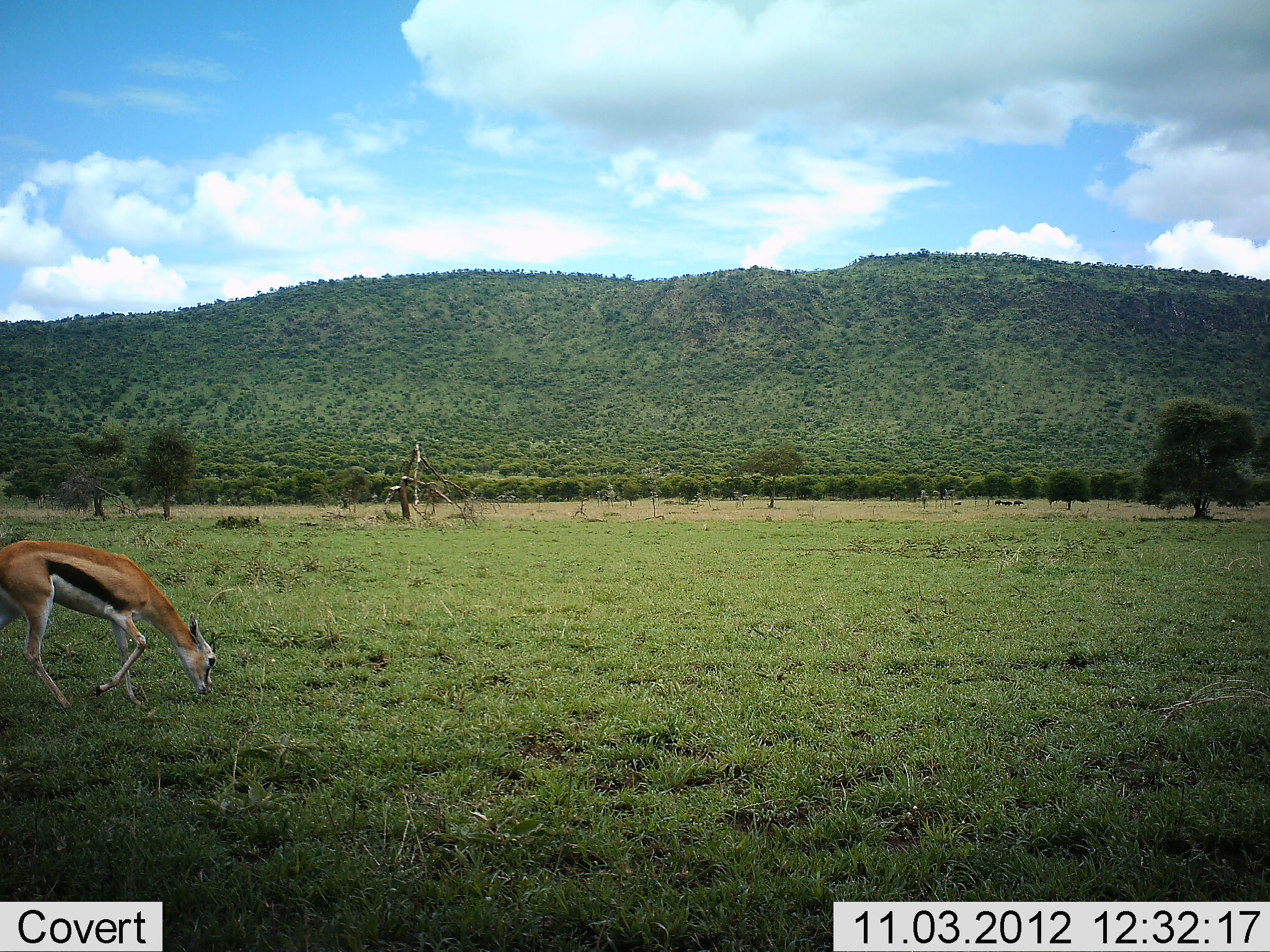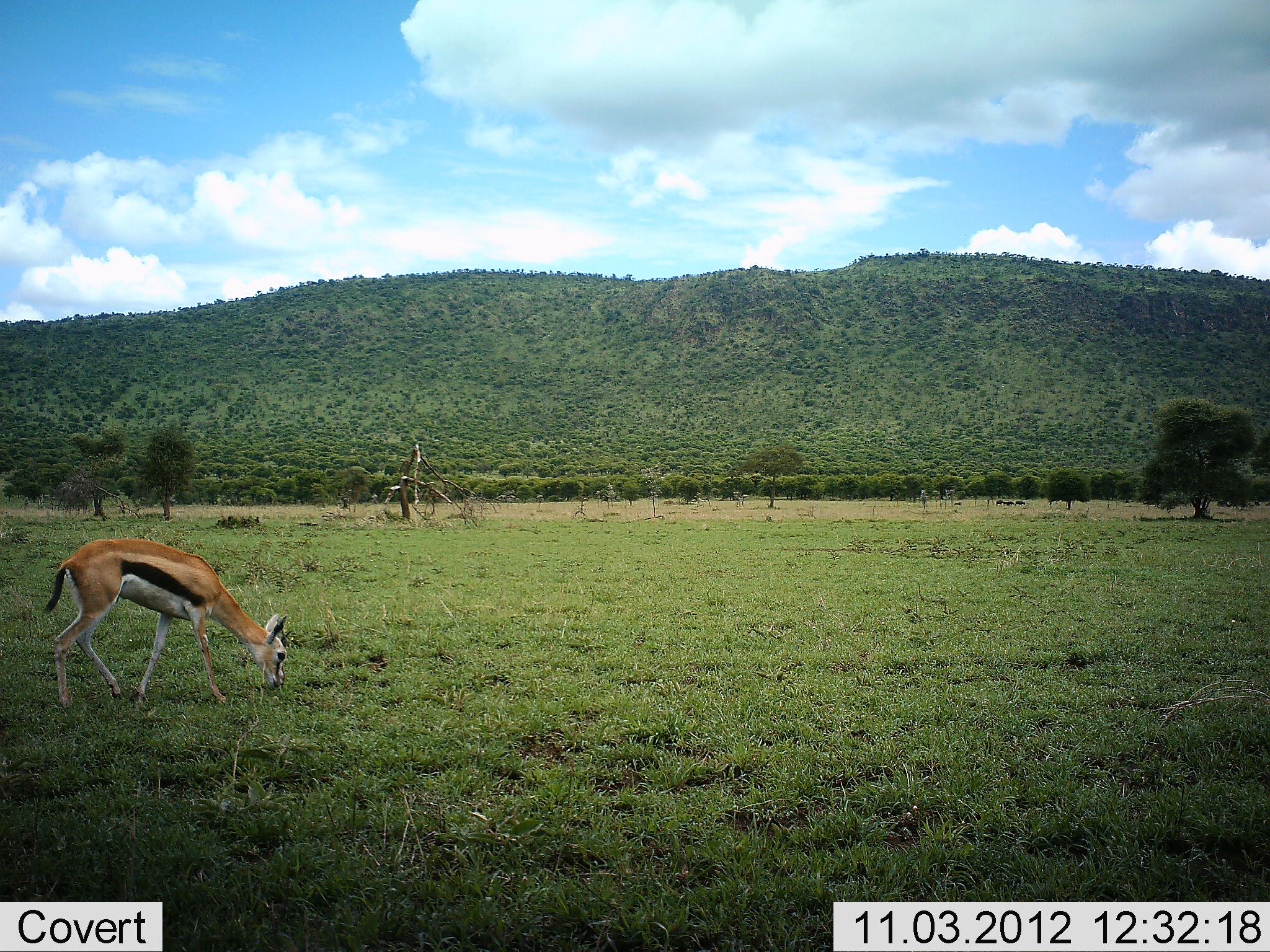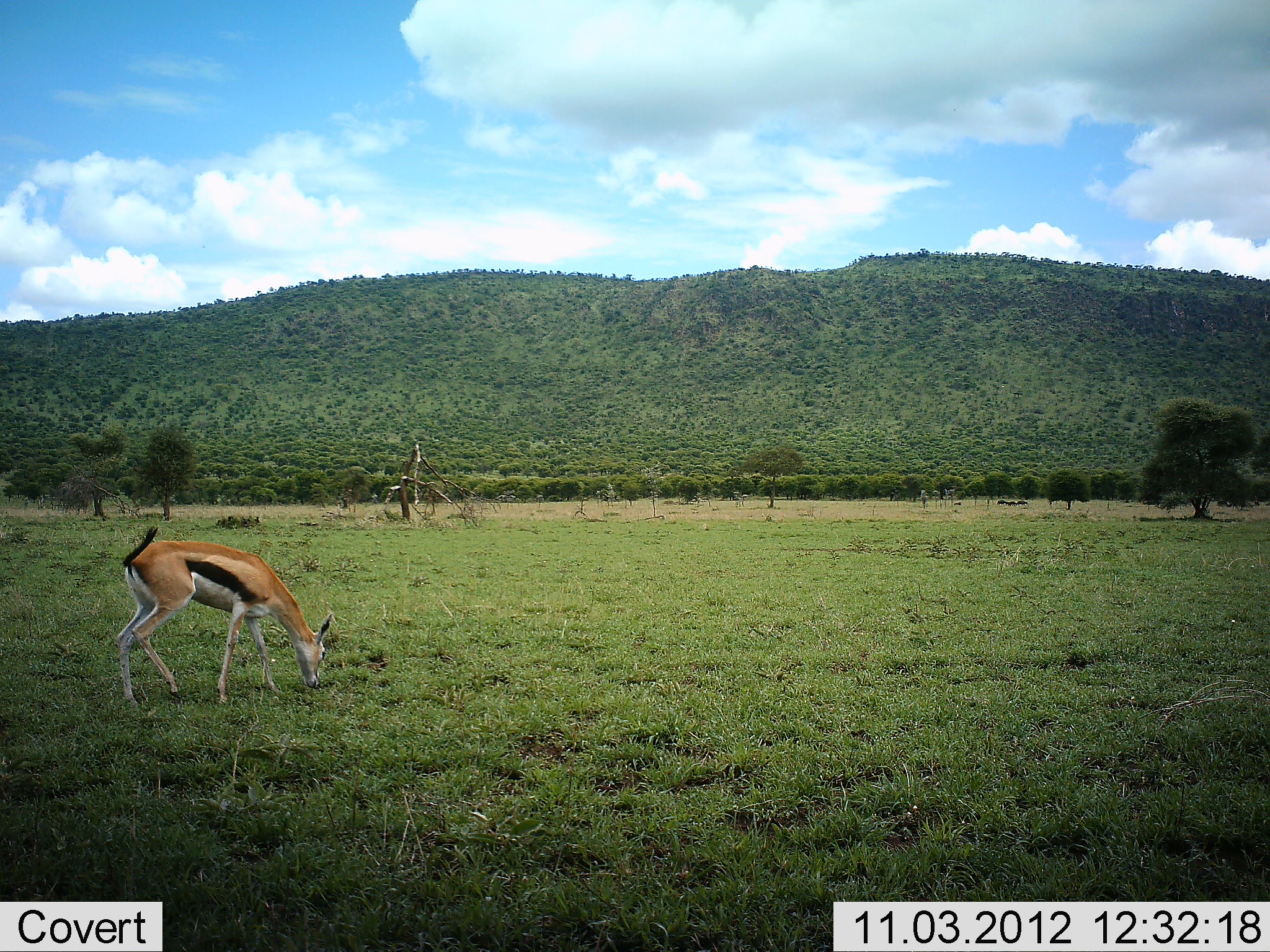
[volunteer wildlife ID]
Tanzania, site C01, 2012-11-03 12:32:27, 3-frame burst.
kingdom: Animalia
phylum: Chordata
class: Mammalia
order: Artiodactyla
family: Bovidae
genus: Eudorcas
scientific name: Eudorcas thomsonii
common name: thomson's gazelle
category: gazellethomsons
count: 1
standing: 0%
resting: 0%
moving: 60%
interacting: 0%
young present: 0%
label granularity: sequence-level